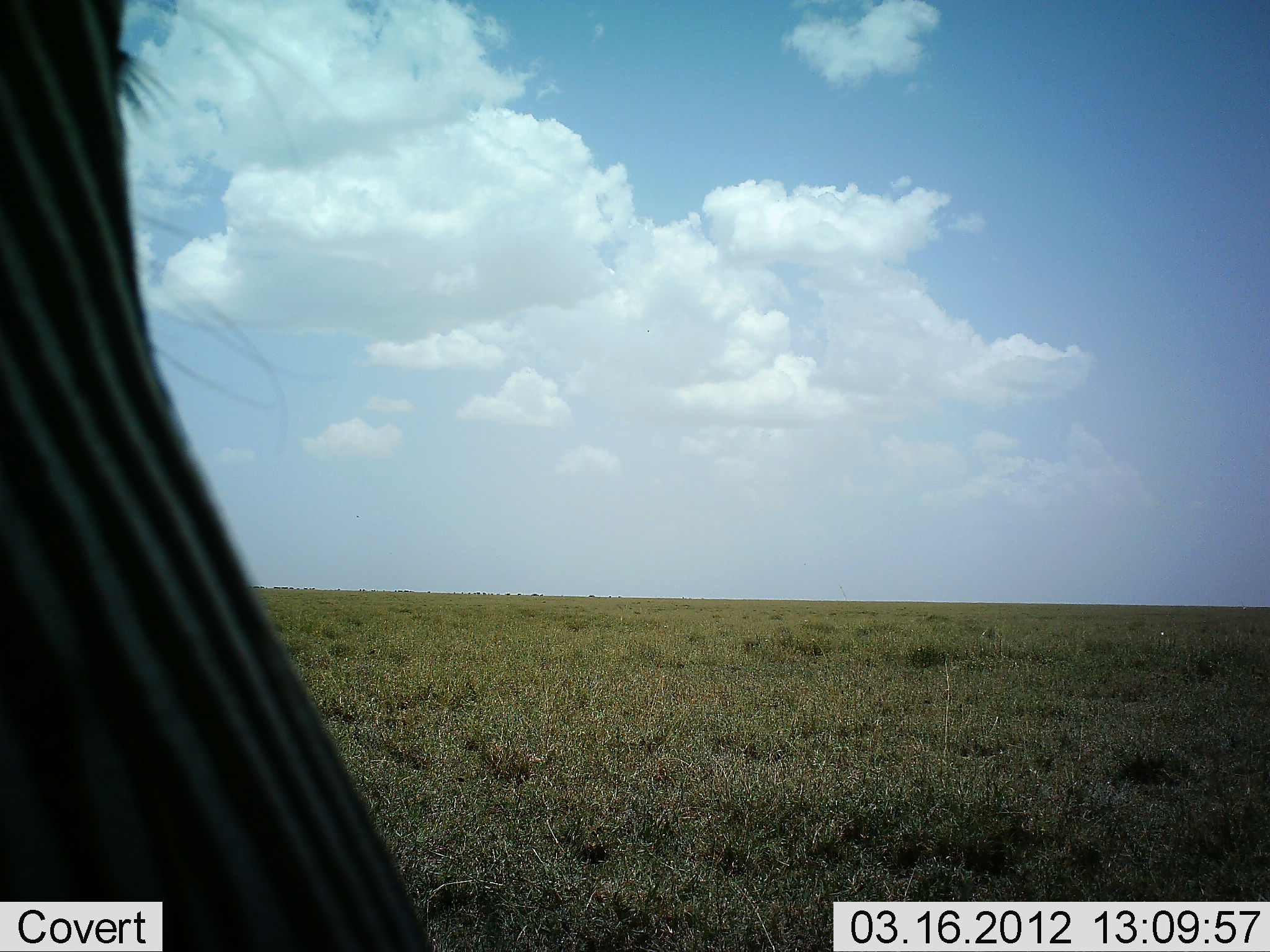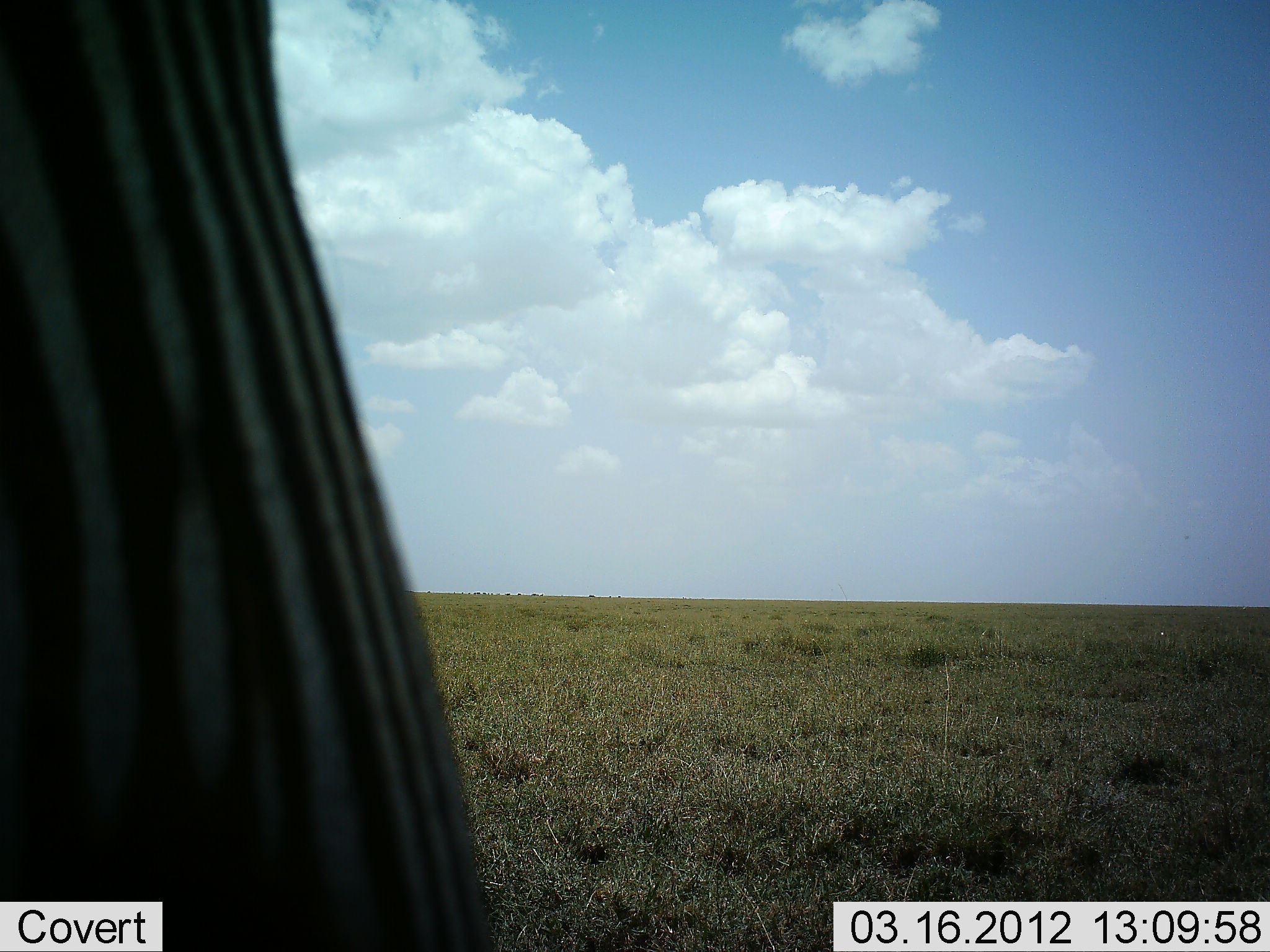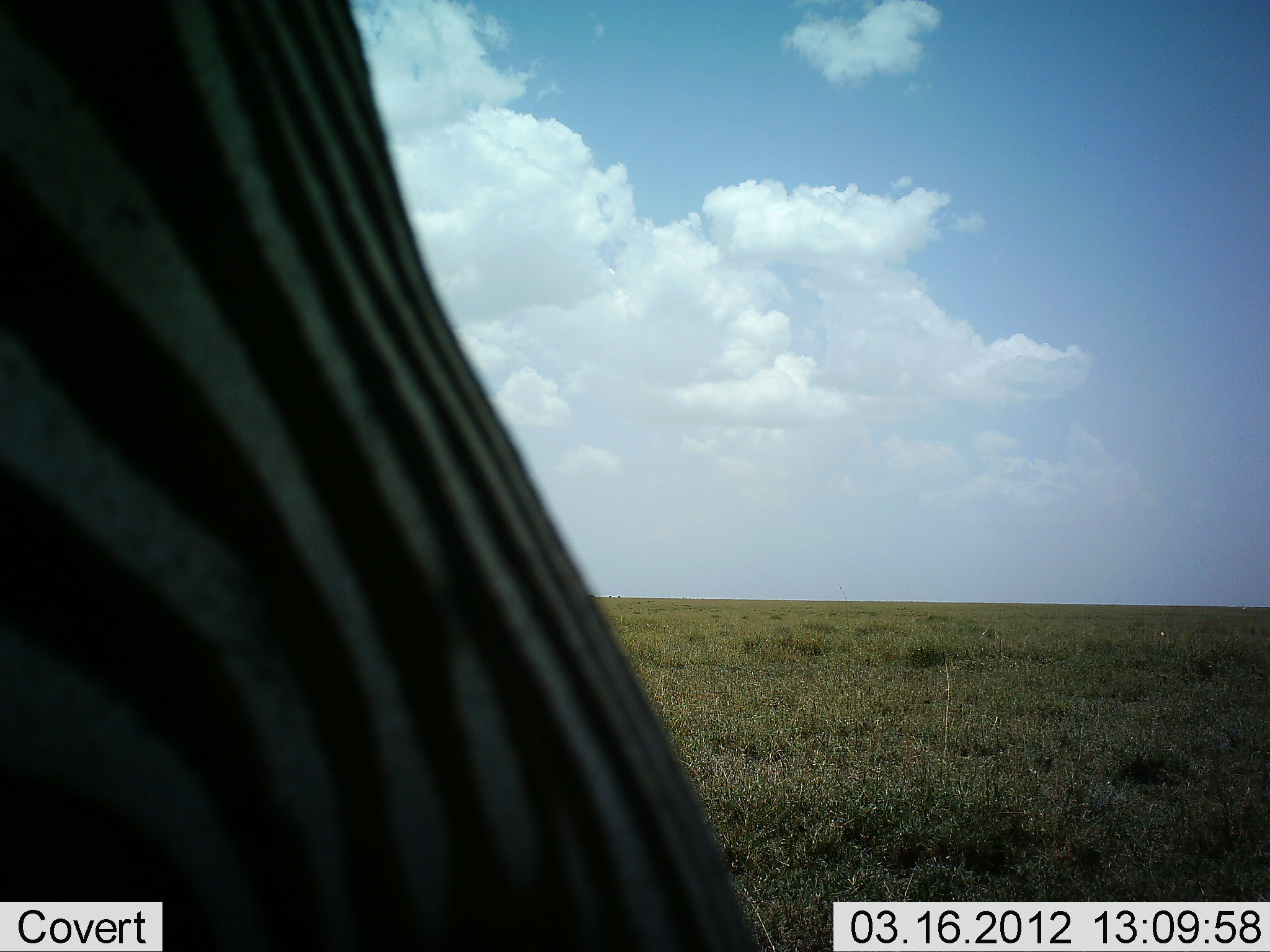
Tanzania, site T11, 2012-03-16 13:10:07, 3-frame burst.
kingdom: Animalia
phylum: Chordata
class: Mammalia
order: Perissodactyla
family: Equidae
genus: Equus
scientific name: Equus quagga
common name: plains zebra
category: zebra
Zebra (plains zebra) (Equus quagga), count 1. Behavior (volunteer vote fractions): standing 60%, resting 10%, moving 30%, interacting 0%. Young present (vote fraction): 0%. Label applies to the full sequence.